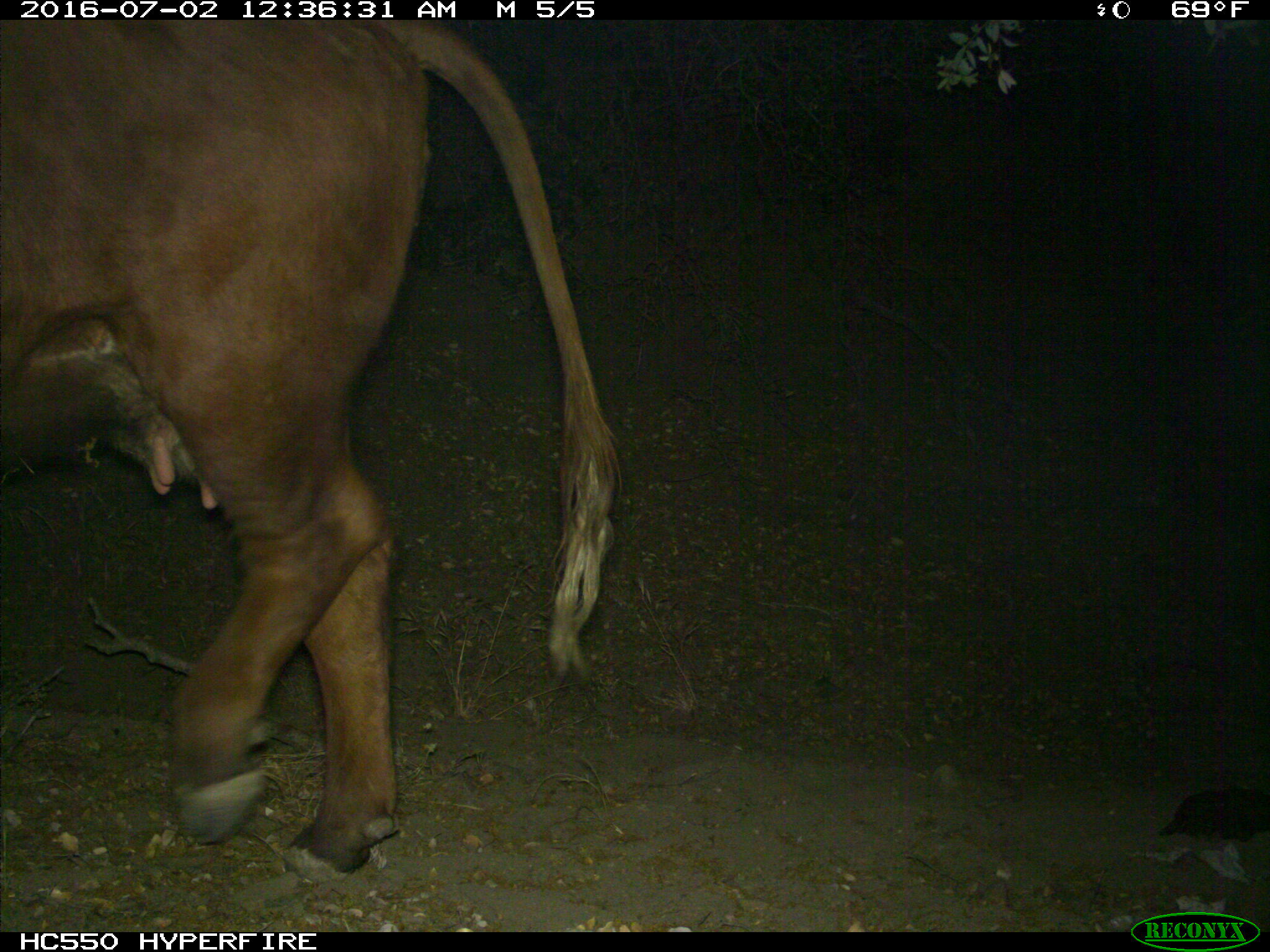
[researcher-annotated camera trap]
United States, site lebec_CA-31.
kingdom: Animalia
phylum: Chordata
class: Mammalia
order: Artiodactyla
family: Bovidae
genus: Bos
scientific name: Bos taurus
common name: domestic cow